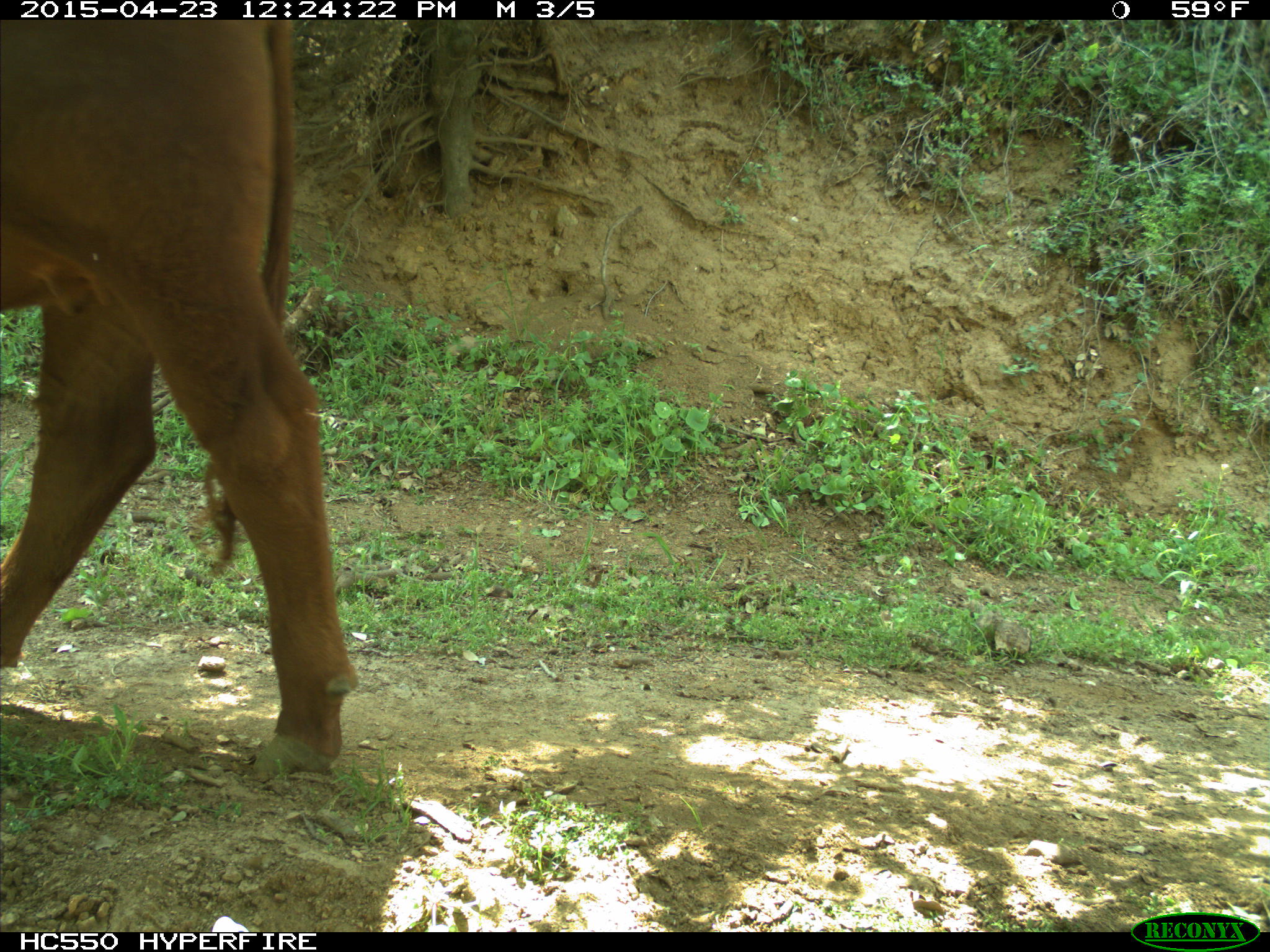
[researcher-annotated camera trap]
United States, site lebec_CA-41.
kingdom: Animalia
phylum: Chordata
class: Mammalia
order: Artiodactyla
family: Bovidae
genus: Bos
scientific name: Bos taurus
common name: domestic cow